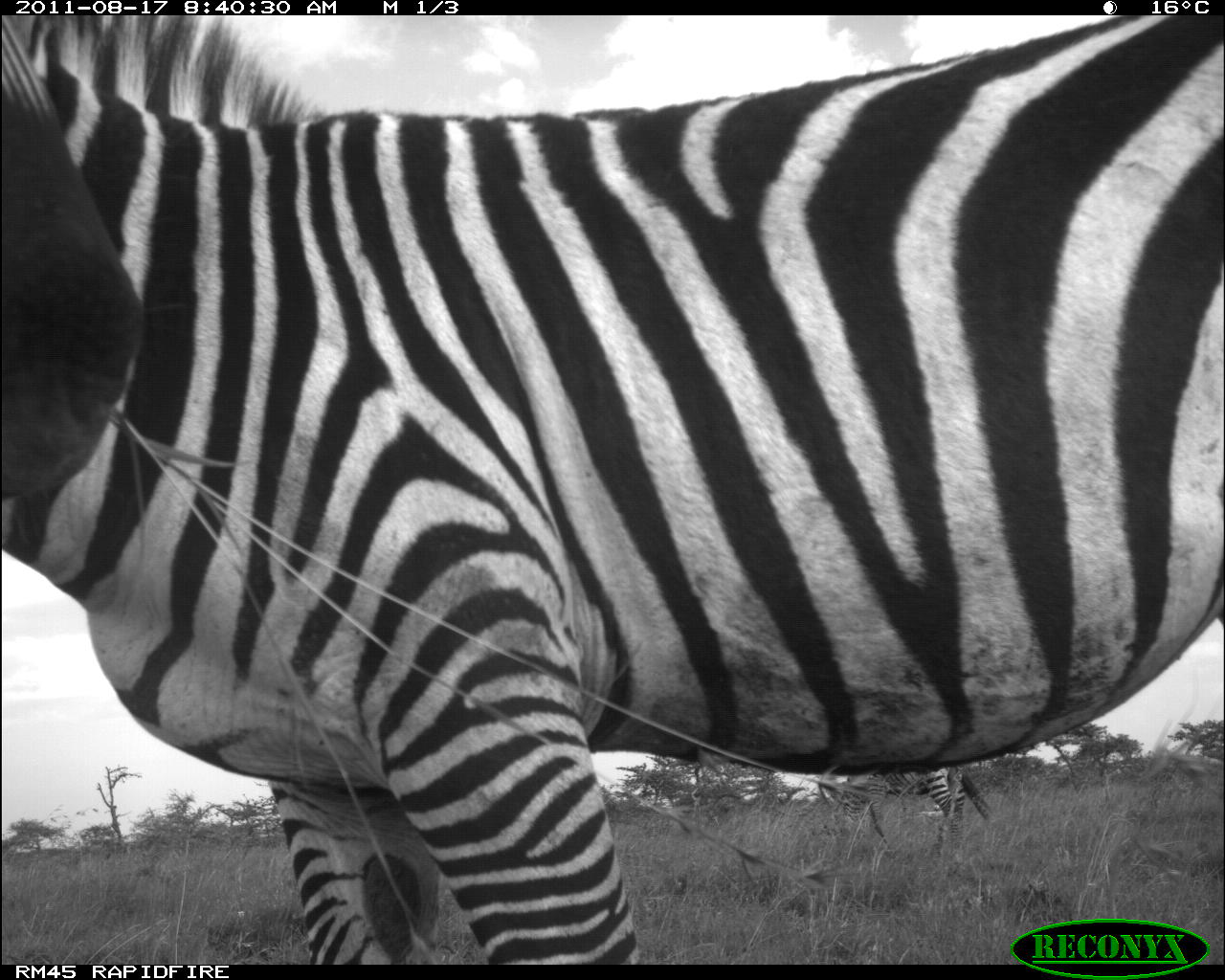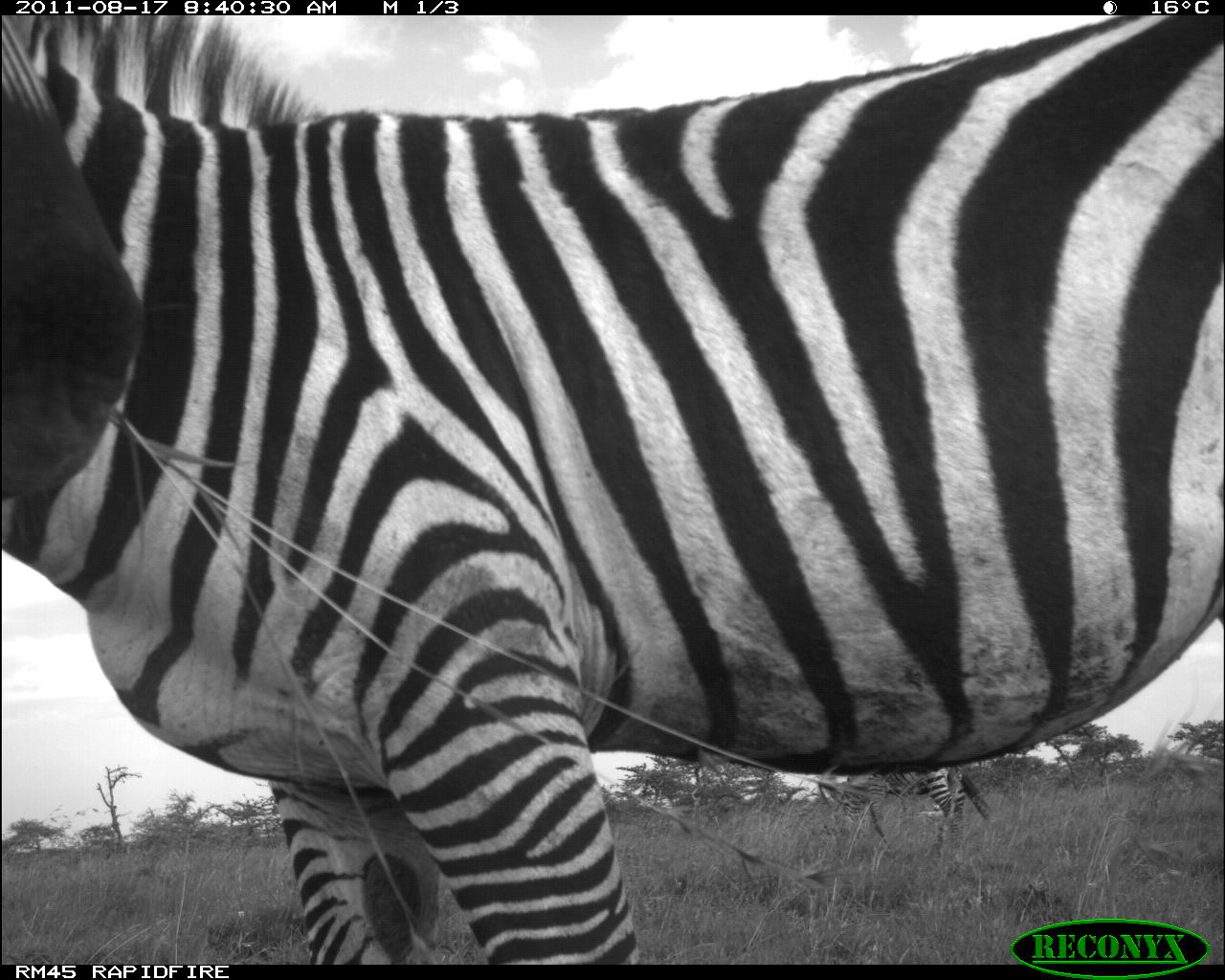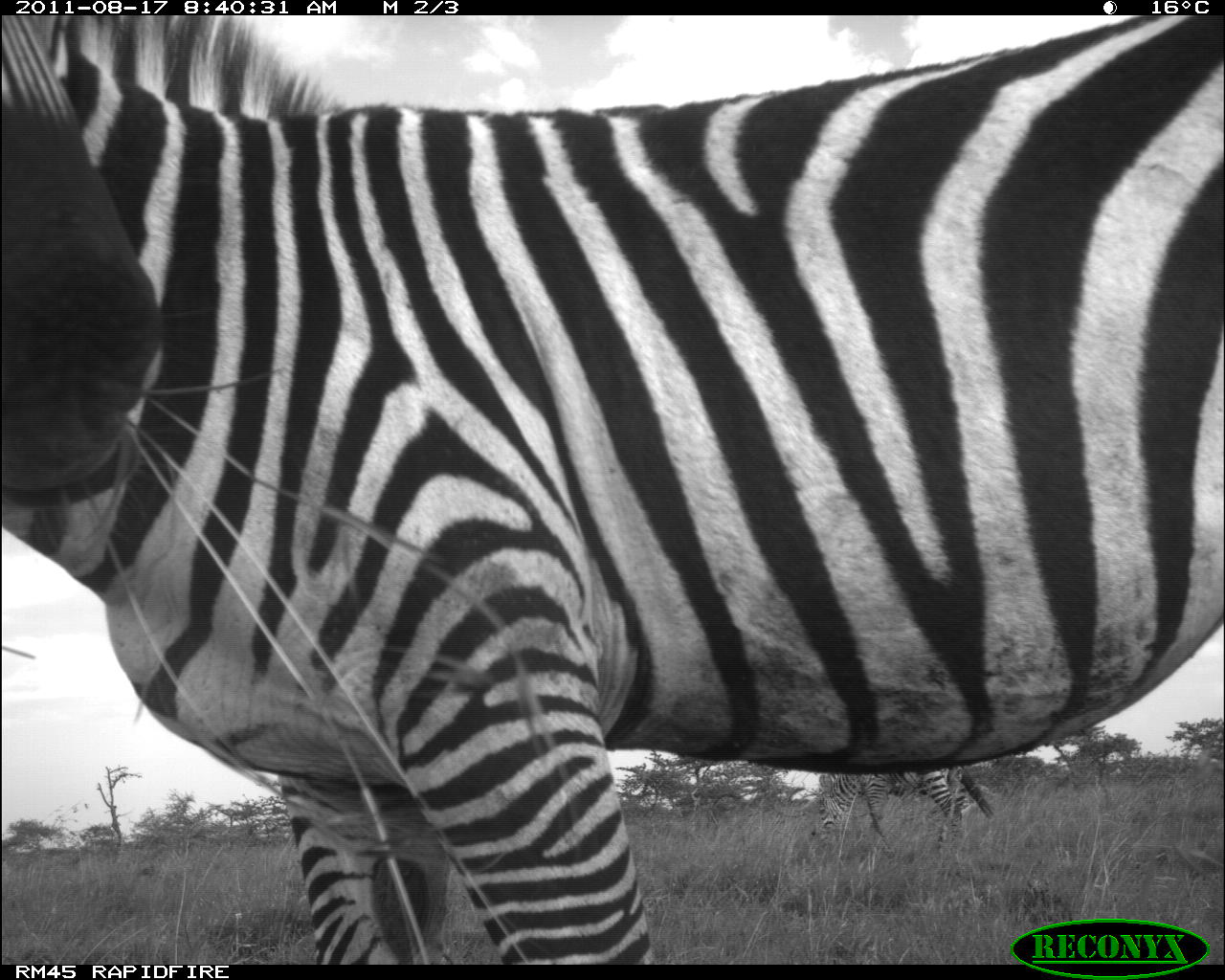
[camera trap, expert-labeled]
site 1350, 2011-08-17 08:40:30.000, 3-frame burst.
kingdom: Animalia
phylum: Chordata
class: Mammalia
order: Perissodactyla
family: Equidae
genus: Equus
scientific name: Equus quagga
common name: plains zebra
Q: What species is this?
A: Equus quagga (plains zebra).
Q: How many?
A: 2.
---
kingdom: Animalia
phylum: Chordata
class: Aves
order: Otidiformes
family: Otididae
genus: Ardeotis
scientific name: Ardeotis kori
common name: kori bustard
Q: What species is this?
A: Ardeotis kori (kori bustard).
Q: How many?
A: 1.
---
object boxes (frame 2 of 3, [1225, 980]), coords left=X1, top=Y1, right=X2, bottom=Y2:
ardeotis kori: left=0, top=12, right=1224, bottom=962; left=830, top=761, right=992, bottom=846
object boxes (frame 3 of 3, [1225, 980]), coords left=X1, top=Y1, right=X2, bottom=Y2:
equus quagga: left=0, top=12, right=1225, bottom=962; left=813, top=762, right=994, bottom=863